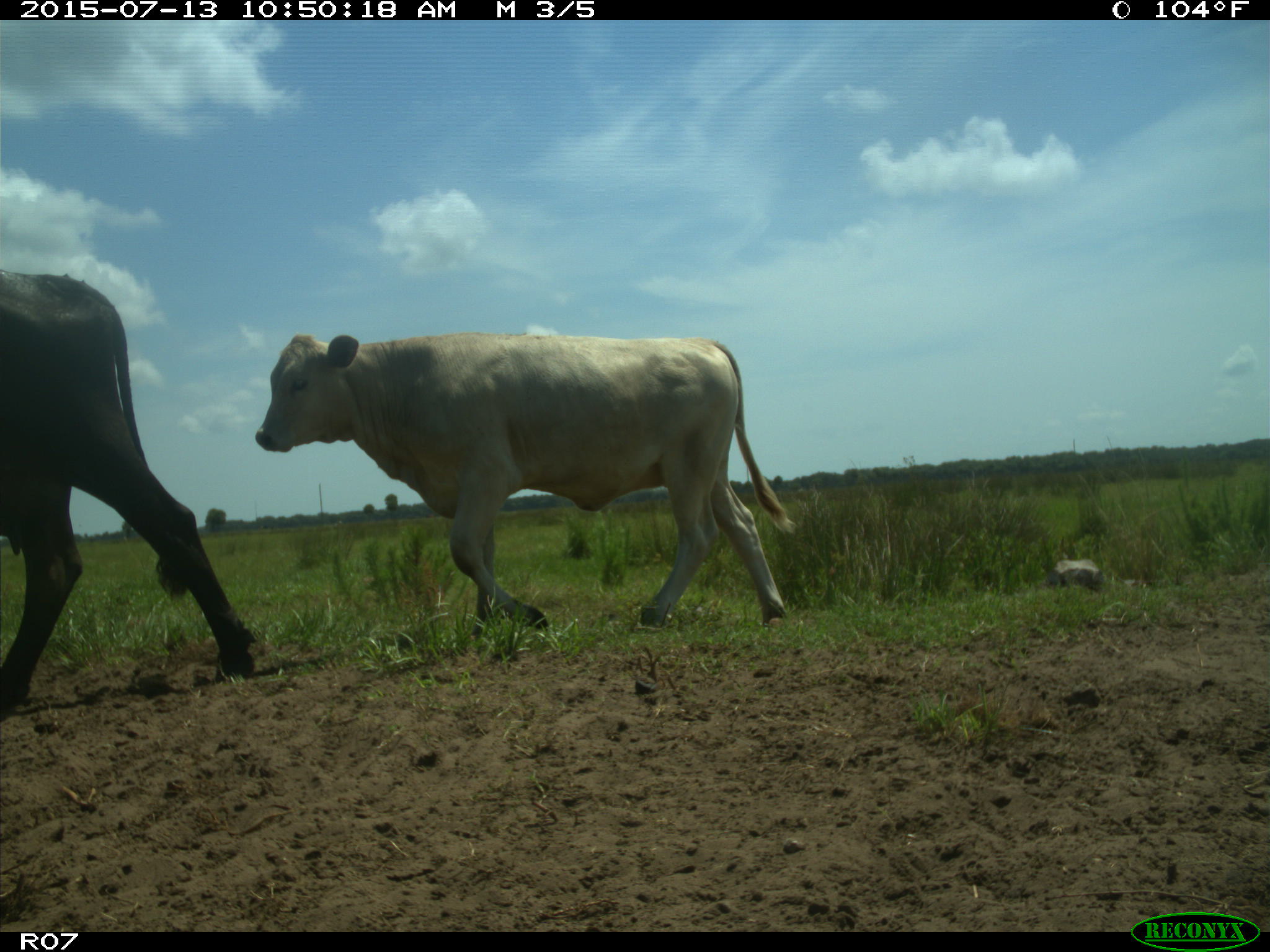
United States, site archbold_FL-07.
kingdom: Animalia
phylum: Chordata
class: Mammalia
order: Artiodactyla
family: Bovidae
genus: Bos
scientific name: Bos taurus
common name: domestic cow